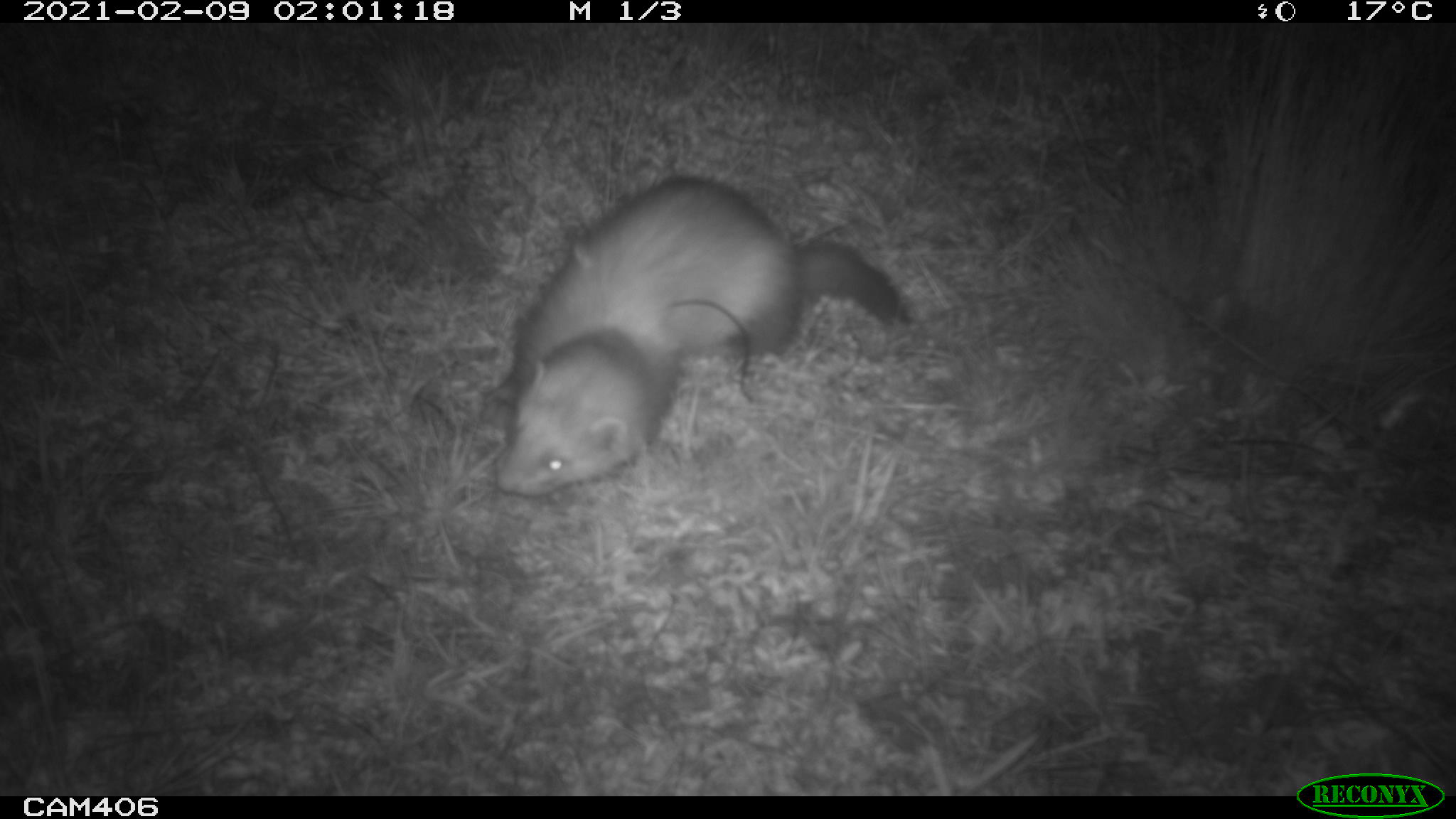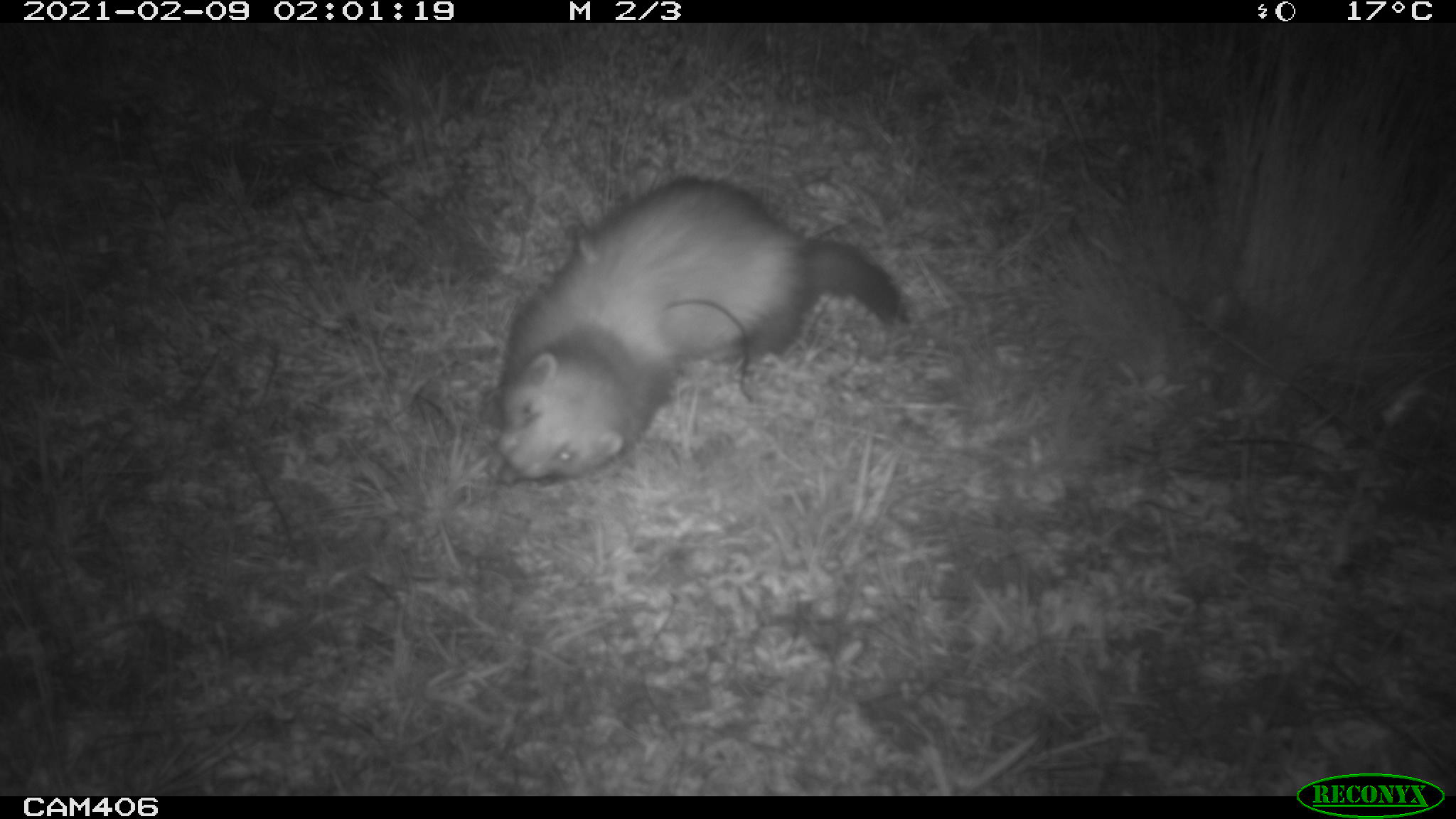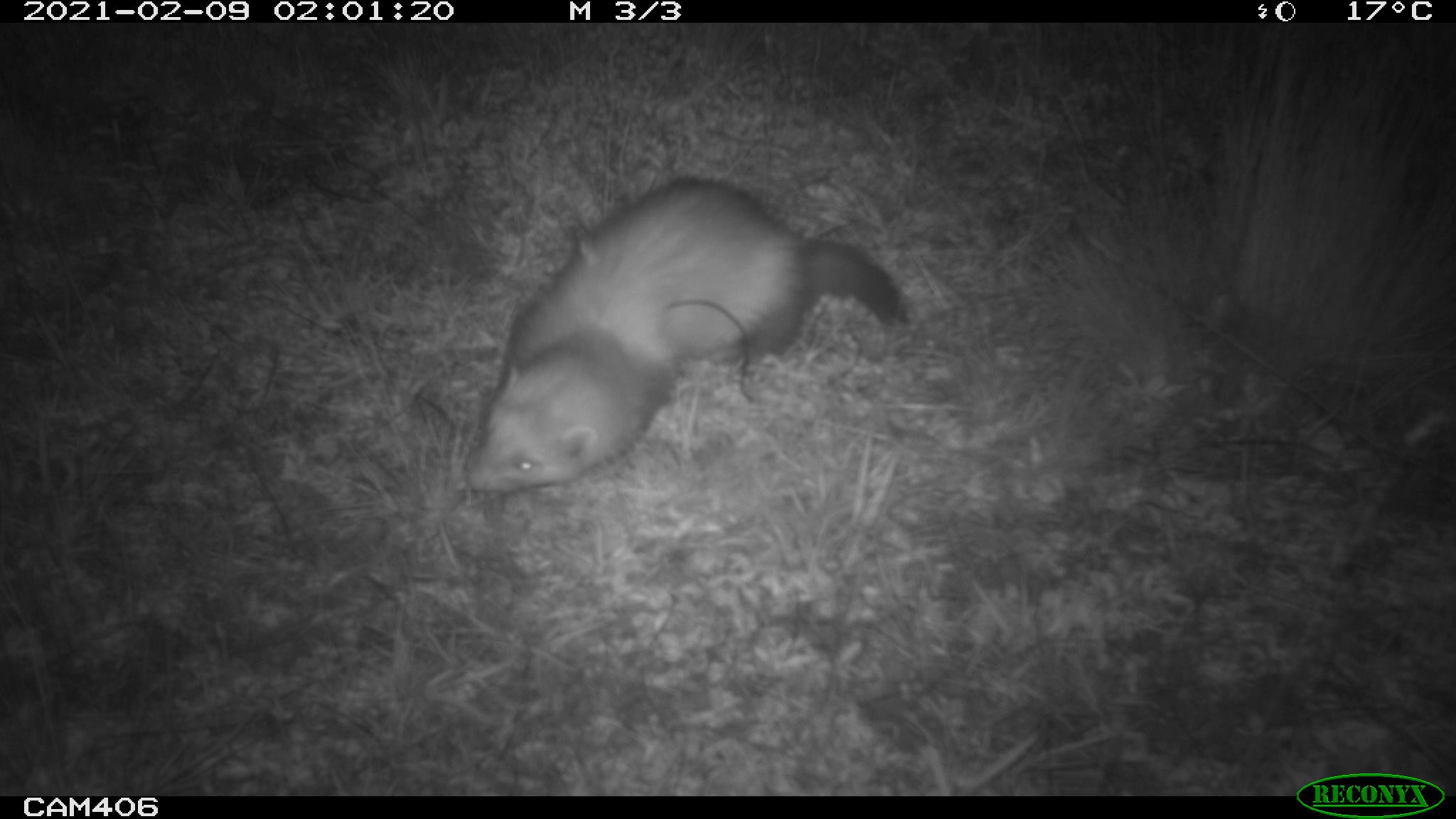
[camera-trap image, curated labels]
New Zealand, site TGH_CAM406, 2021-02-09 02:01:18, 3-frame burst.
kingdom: Animalia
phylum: Chordata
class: Mammalia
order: Carnivora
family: Mustelidae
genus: Mustela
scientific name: Mustela furo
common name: ferret